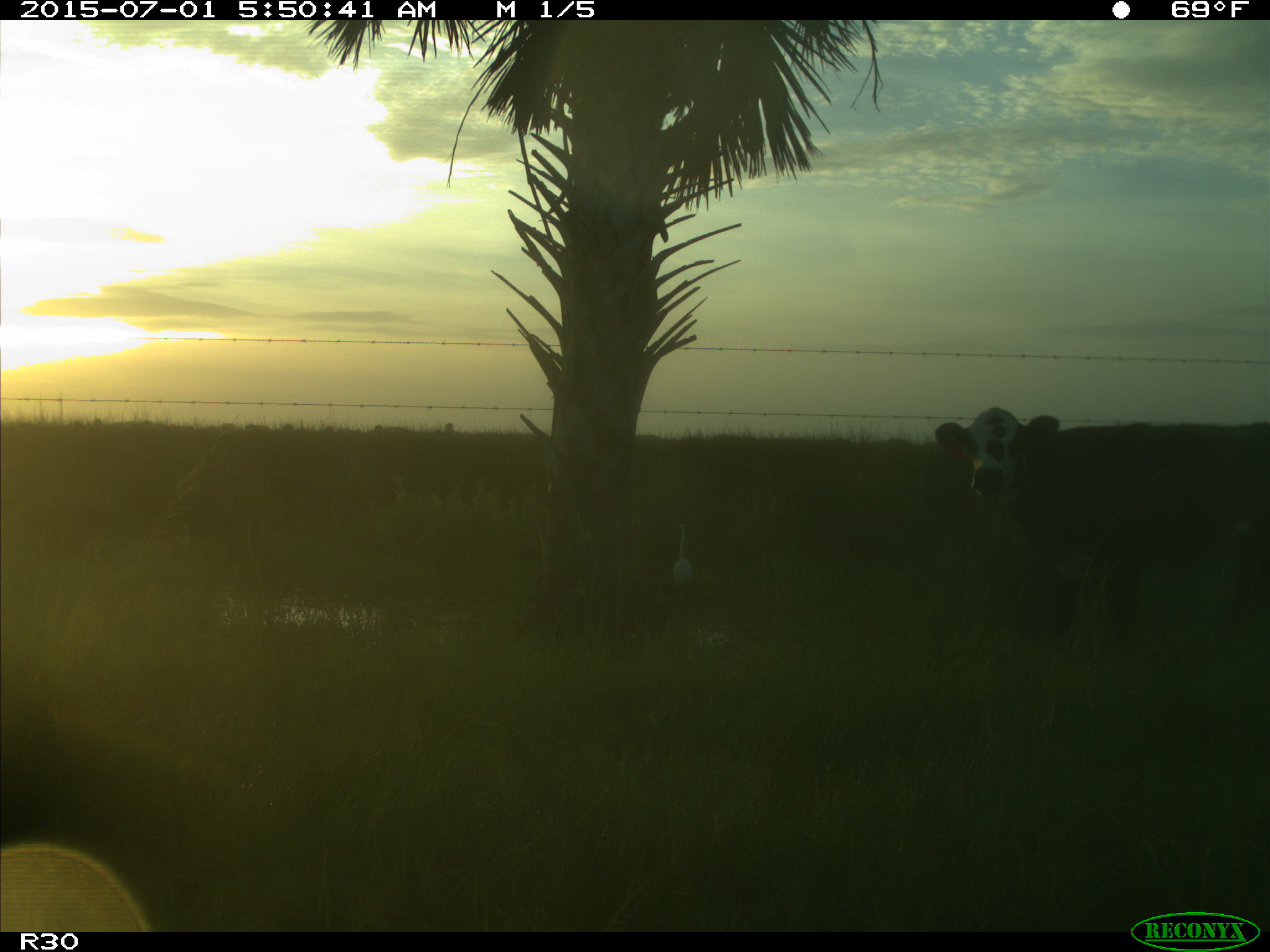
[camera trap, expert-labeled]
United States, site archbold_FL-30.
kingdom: Animalia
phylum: Chordata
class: Mammalia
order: Artiodactyla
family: Bovidae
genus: Bos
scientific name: Bos taurus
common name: domestic cow